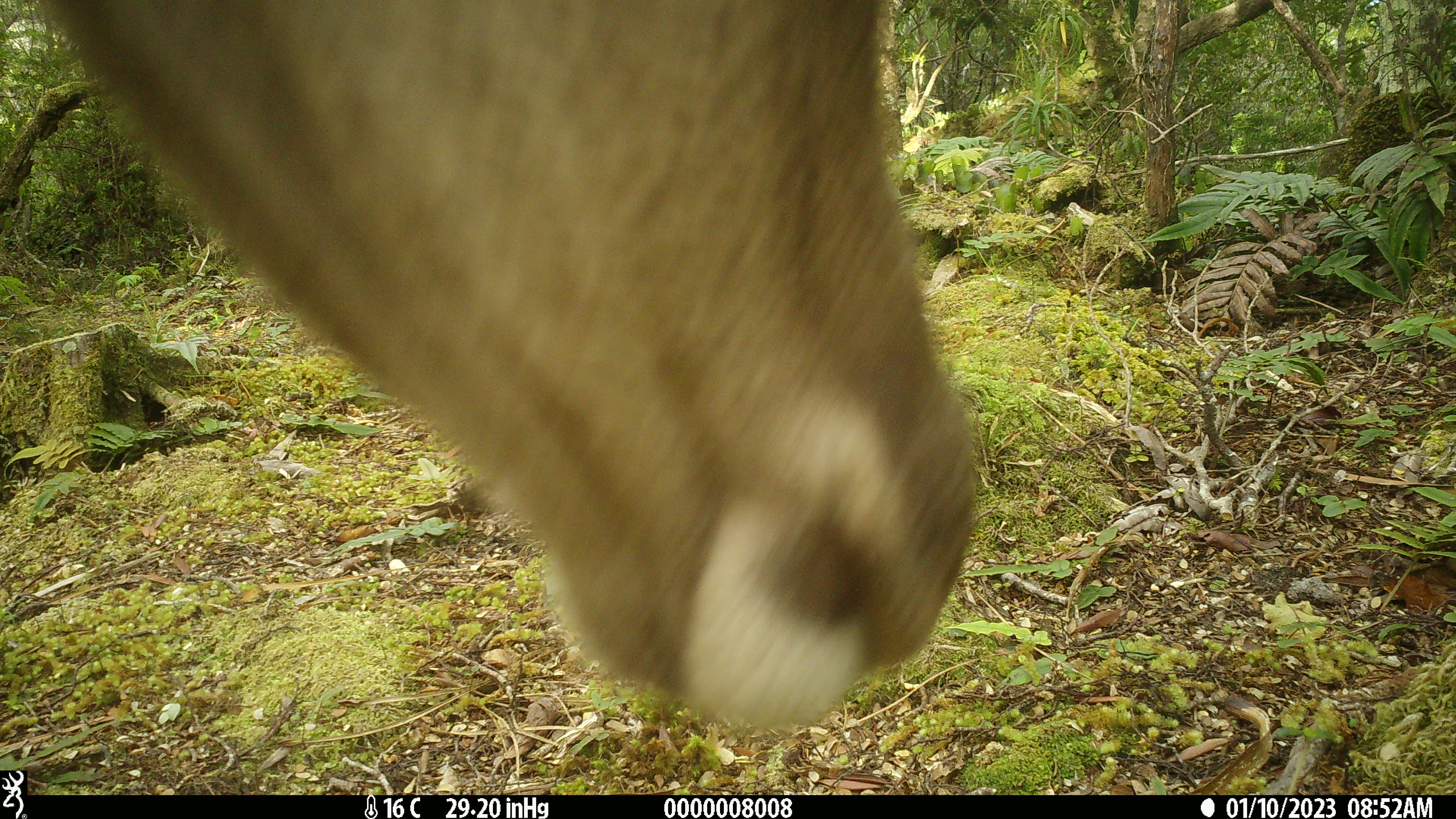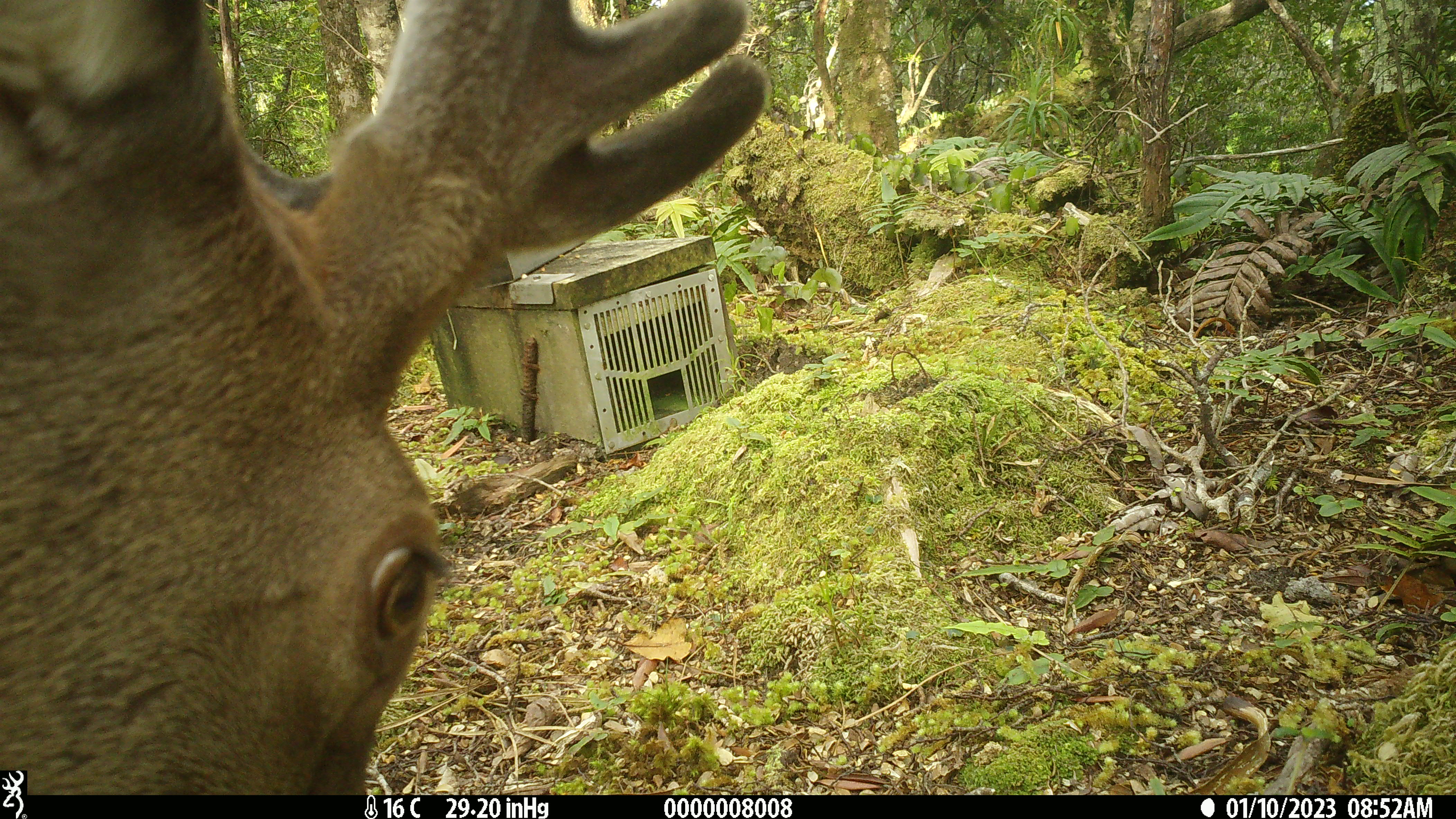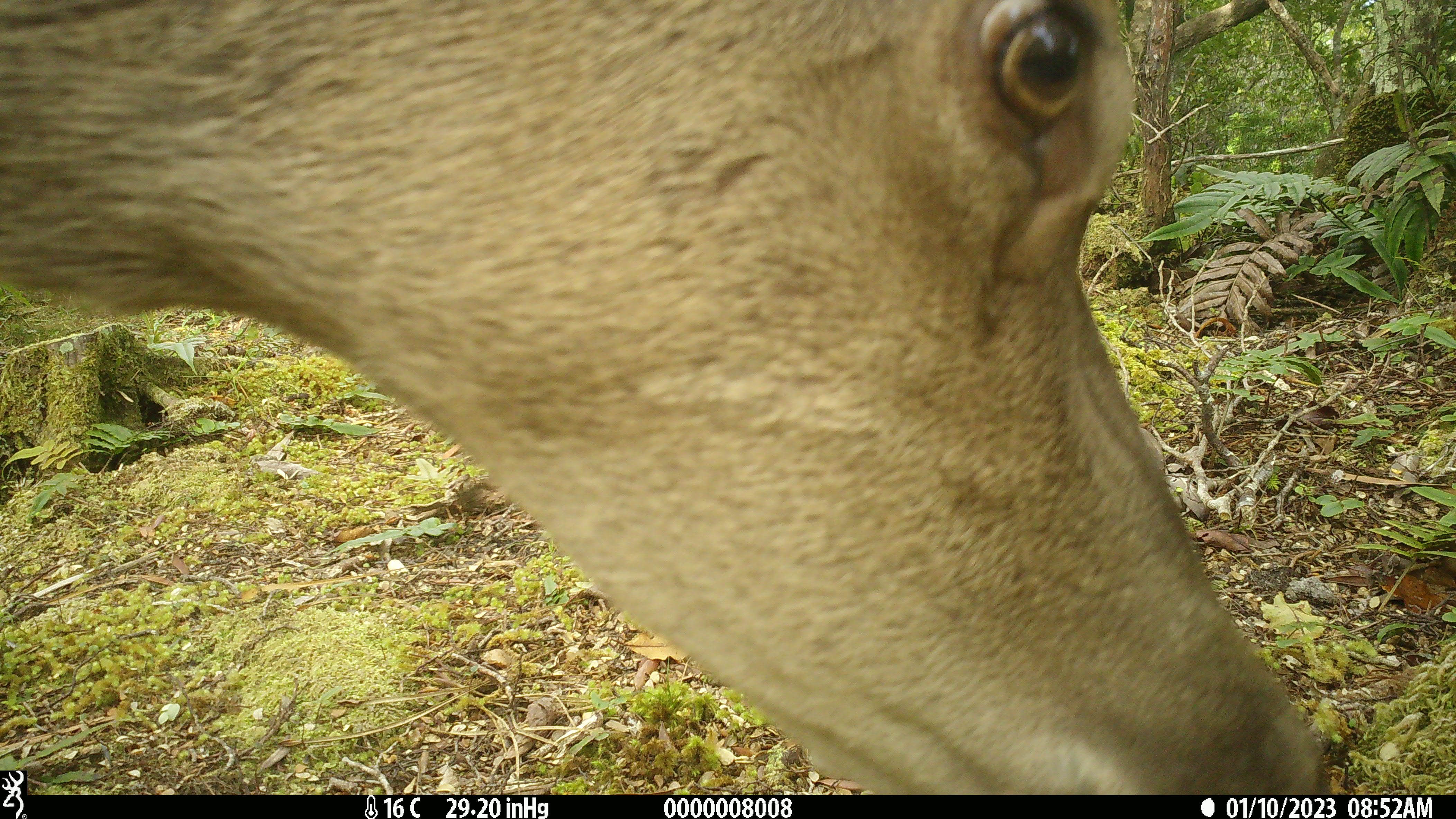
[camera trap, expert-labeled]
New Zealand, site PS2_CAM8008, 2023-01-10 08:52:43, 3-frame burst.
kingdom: Animalia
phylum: Chordata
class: Mammalia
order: Artiodactyla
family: Cervidae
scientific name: Cervidae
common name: deer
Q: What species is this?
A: Deer (Cervidae).